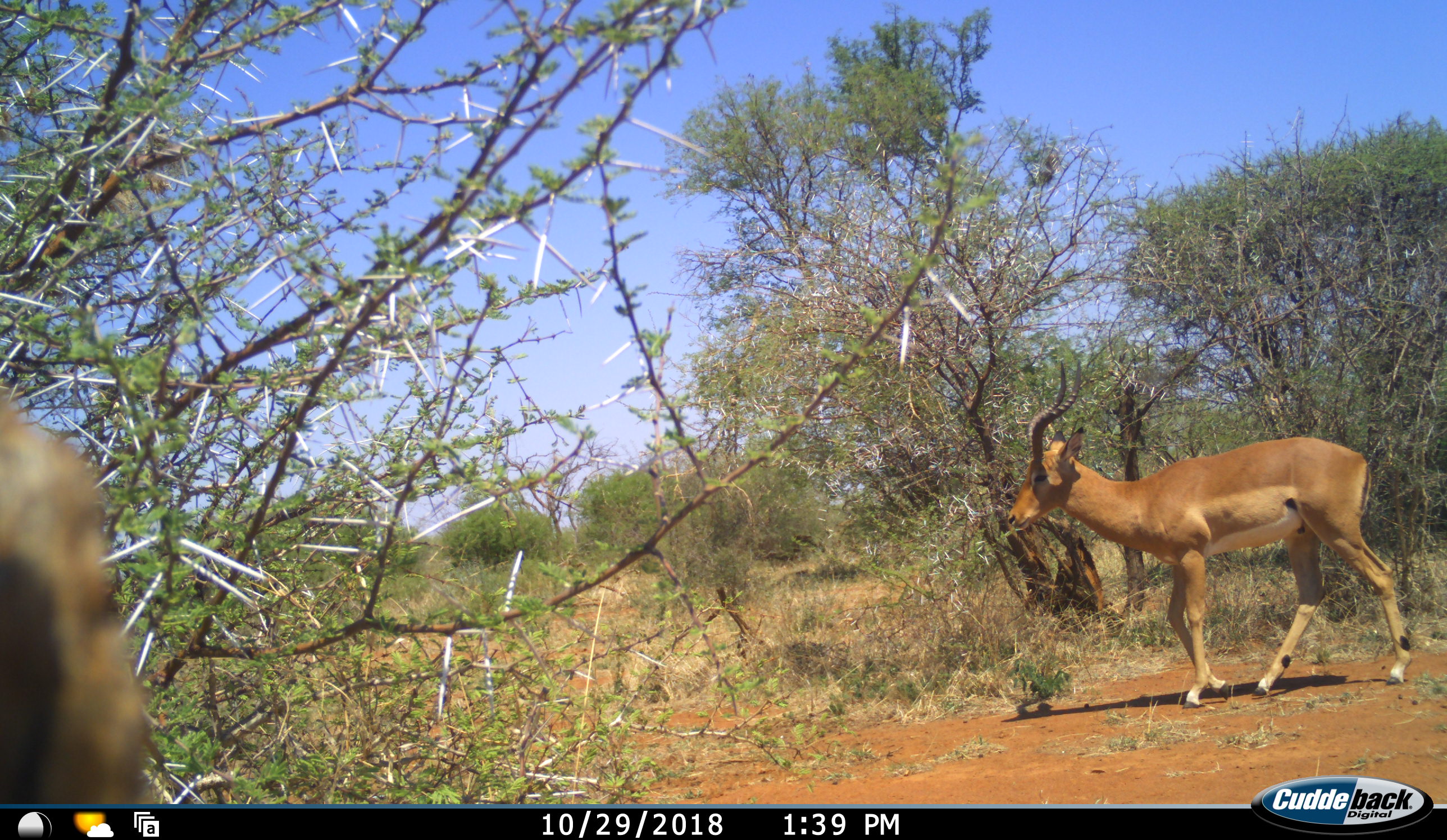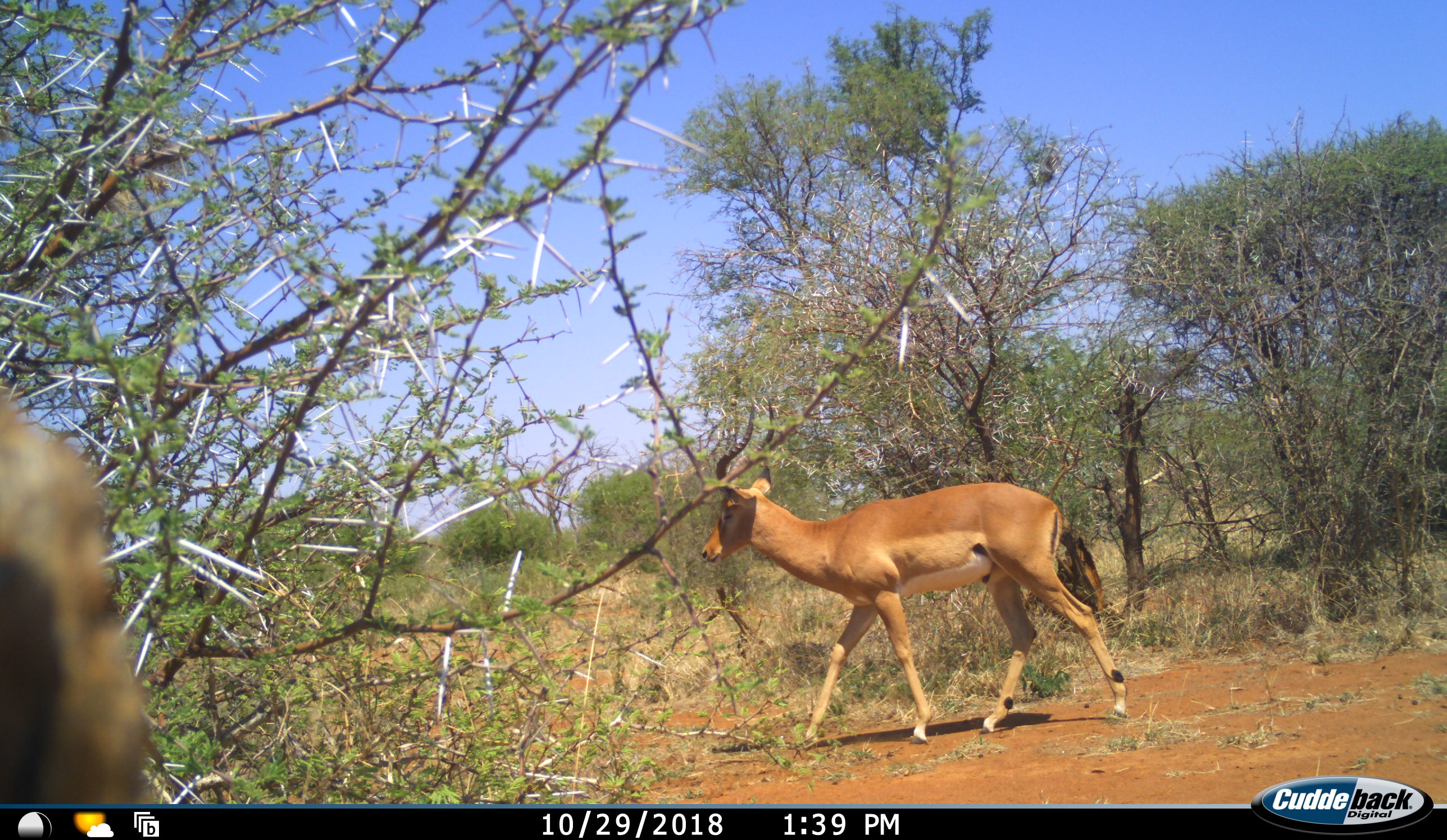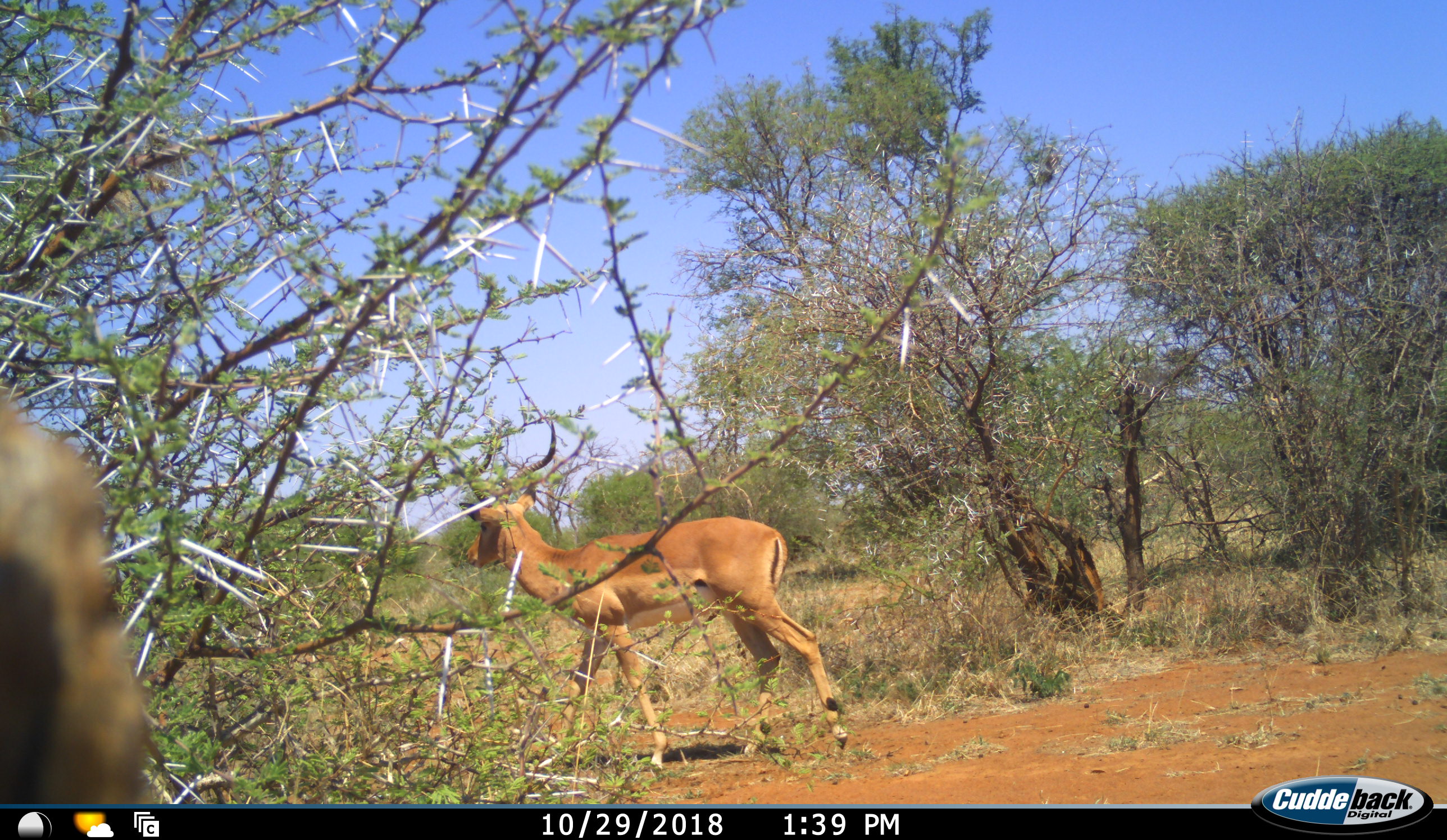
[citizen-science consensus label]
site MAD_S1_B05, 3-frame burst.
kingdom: Animalia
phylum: Chordata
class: Mammalia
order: Artiodactyla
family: Bovidae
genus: Aepyceros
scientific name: Aepyceros melampus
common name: impala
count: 1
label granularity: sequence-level